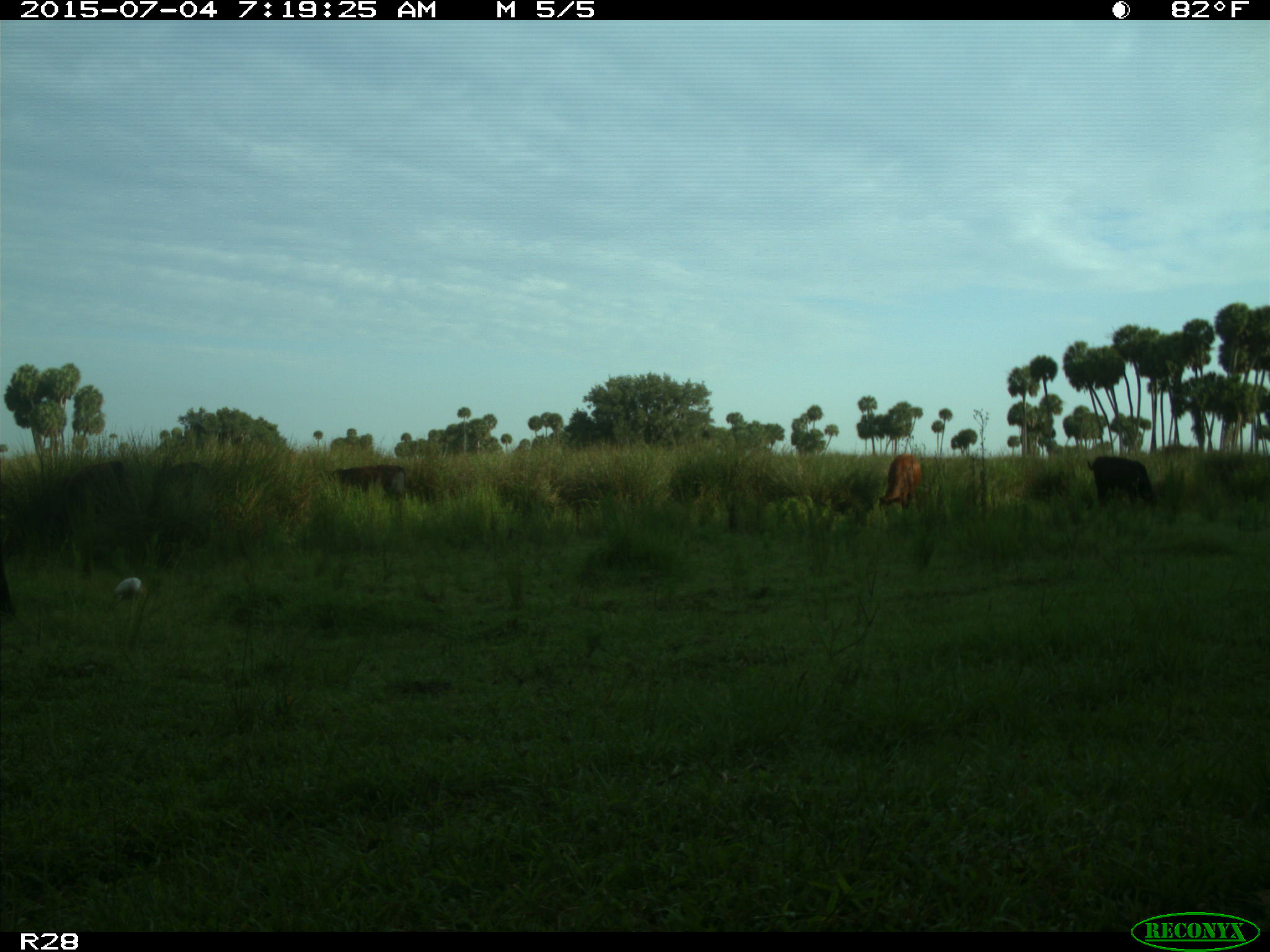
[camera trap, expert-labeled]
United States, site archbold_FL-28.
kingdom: Animalia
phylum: Chordata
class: Mammalia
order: Artiodactyla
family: Bovidae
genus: Bos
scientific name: Bos taurus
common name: domestic cow